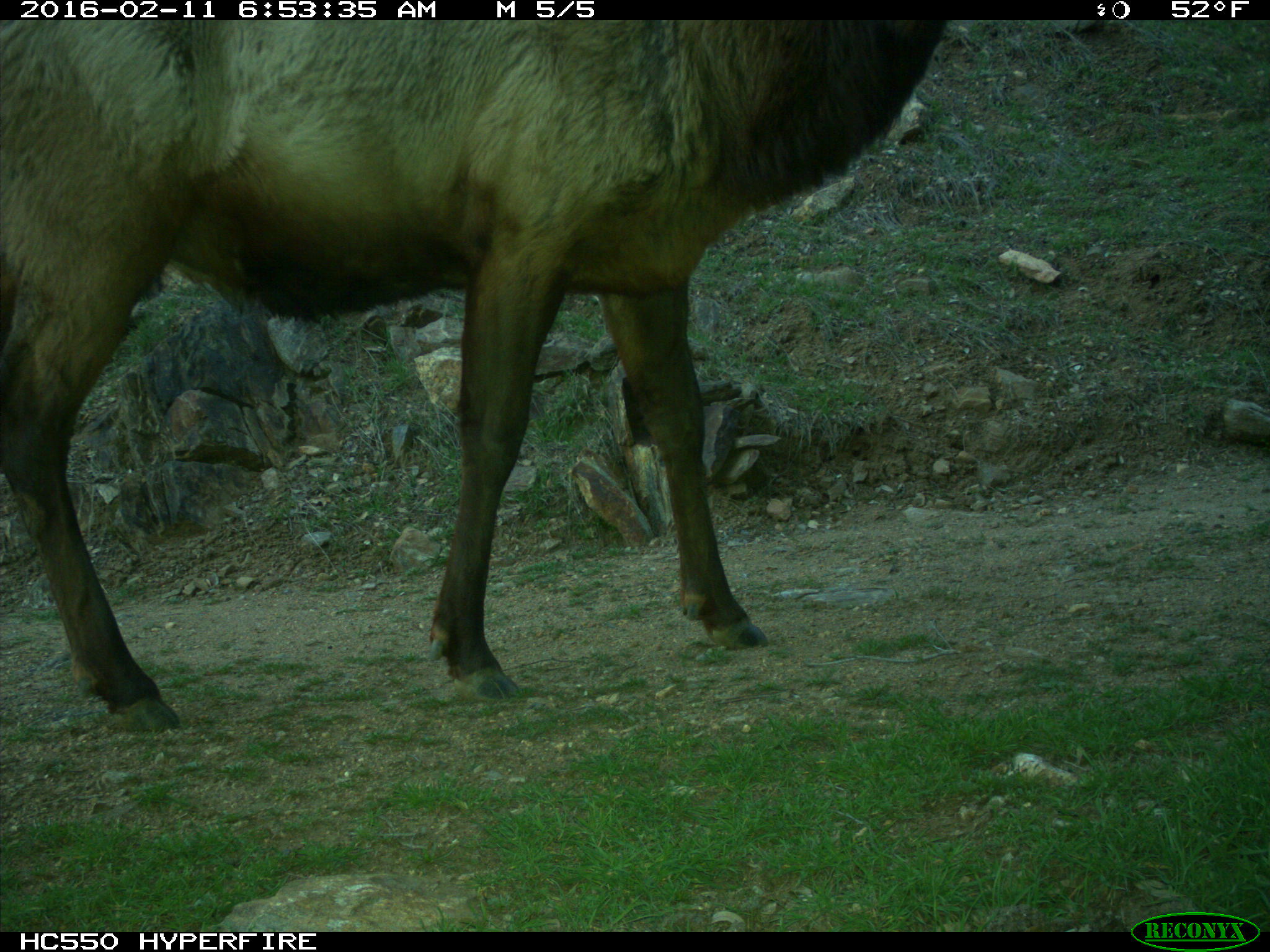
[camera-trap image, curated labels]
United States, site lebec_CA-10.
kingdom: Animalia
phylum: Chordata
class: Mammalia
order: Artiodactyla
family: Cervidae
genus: Cervus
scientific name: Cervus canadensis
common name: elk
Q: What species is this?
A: Cervus canadensis (elk).